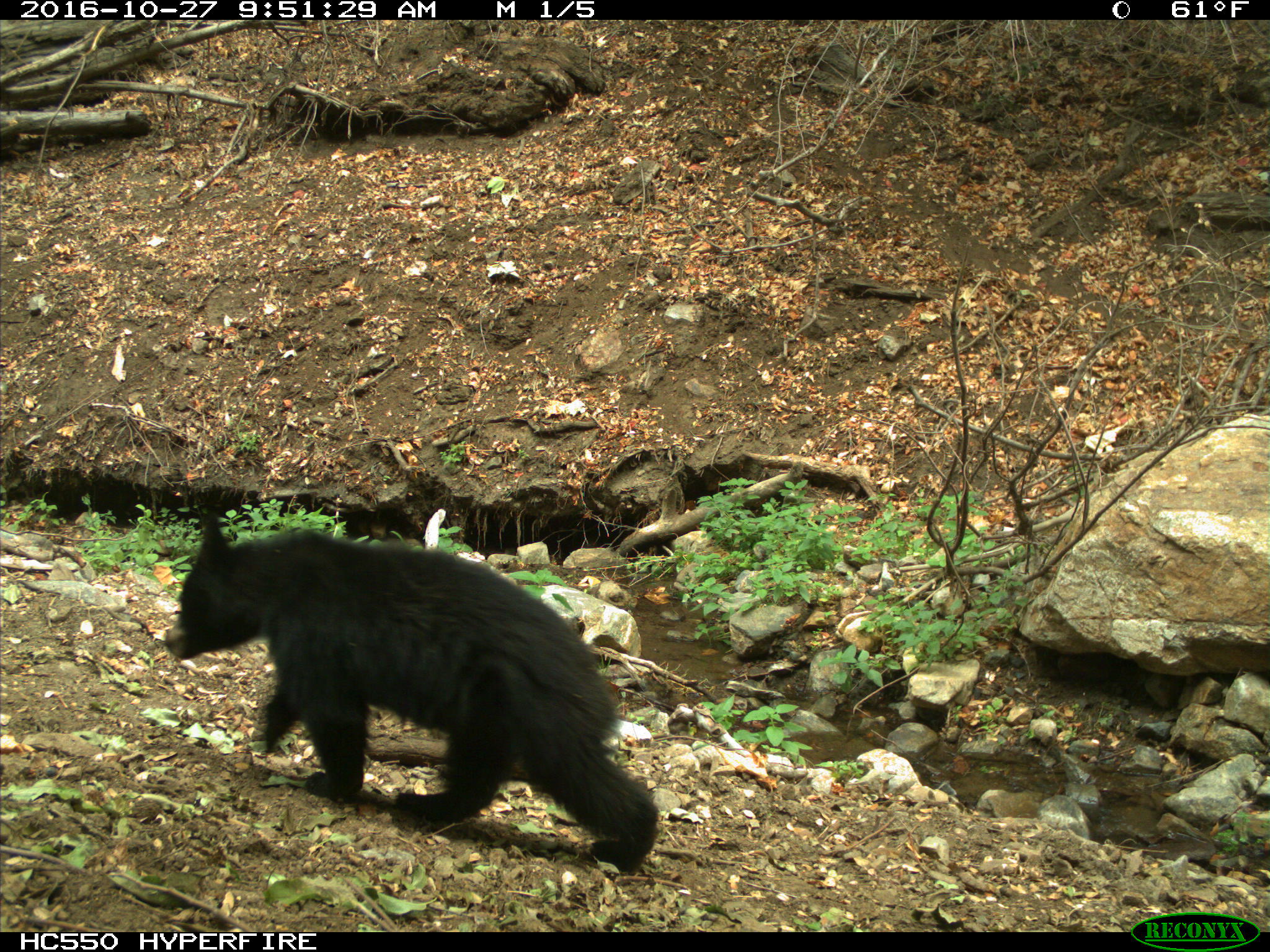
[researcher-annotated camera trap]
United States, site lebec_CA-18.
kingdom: Animalia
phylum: Chordata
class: Mammalia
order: Carnivora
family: Ursidae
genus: Ursus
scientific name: Ursus americanus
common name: american black bear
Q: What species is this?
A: Ursus americanus (american black bear).